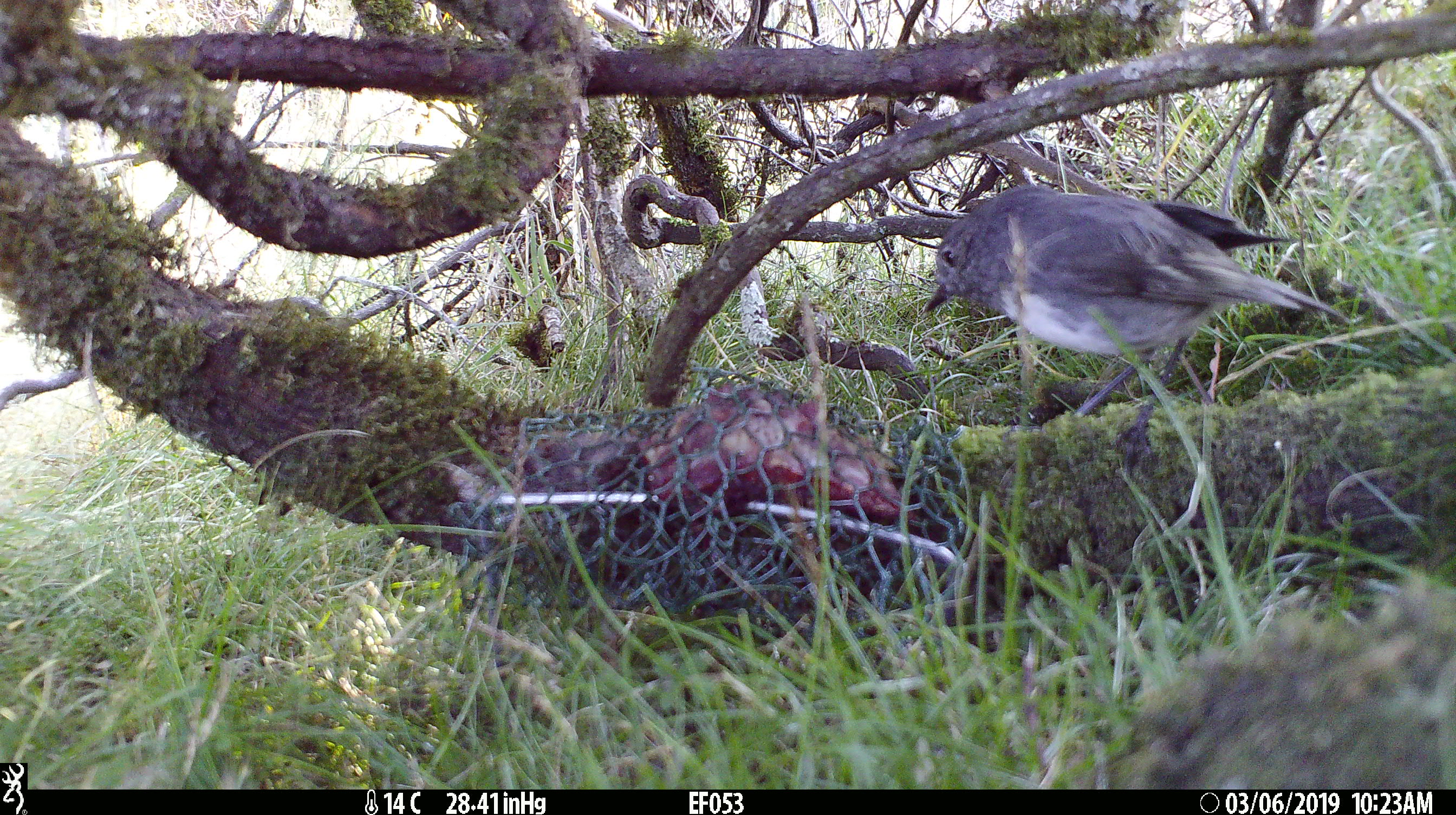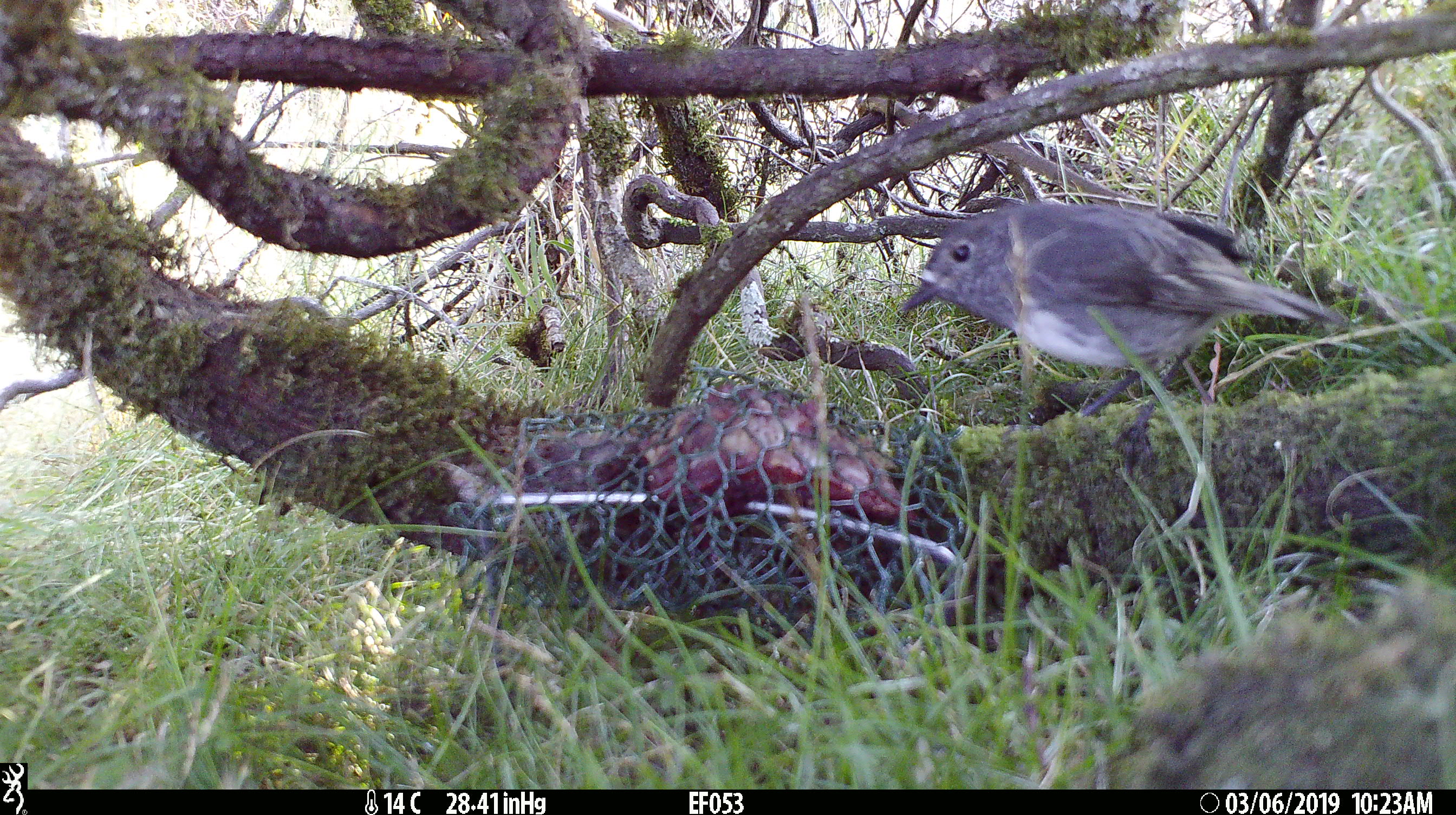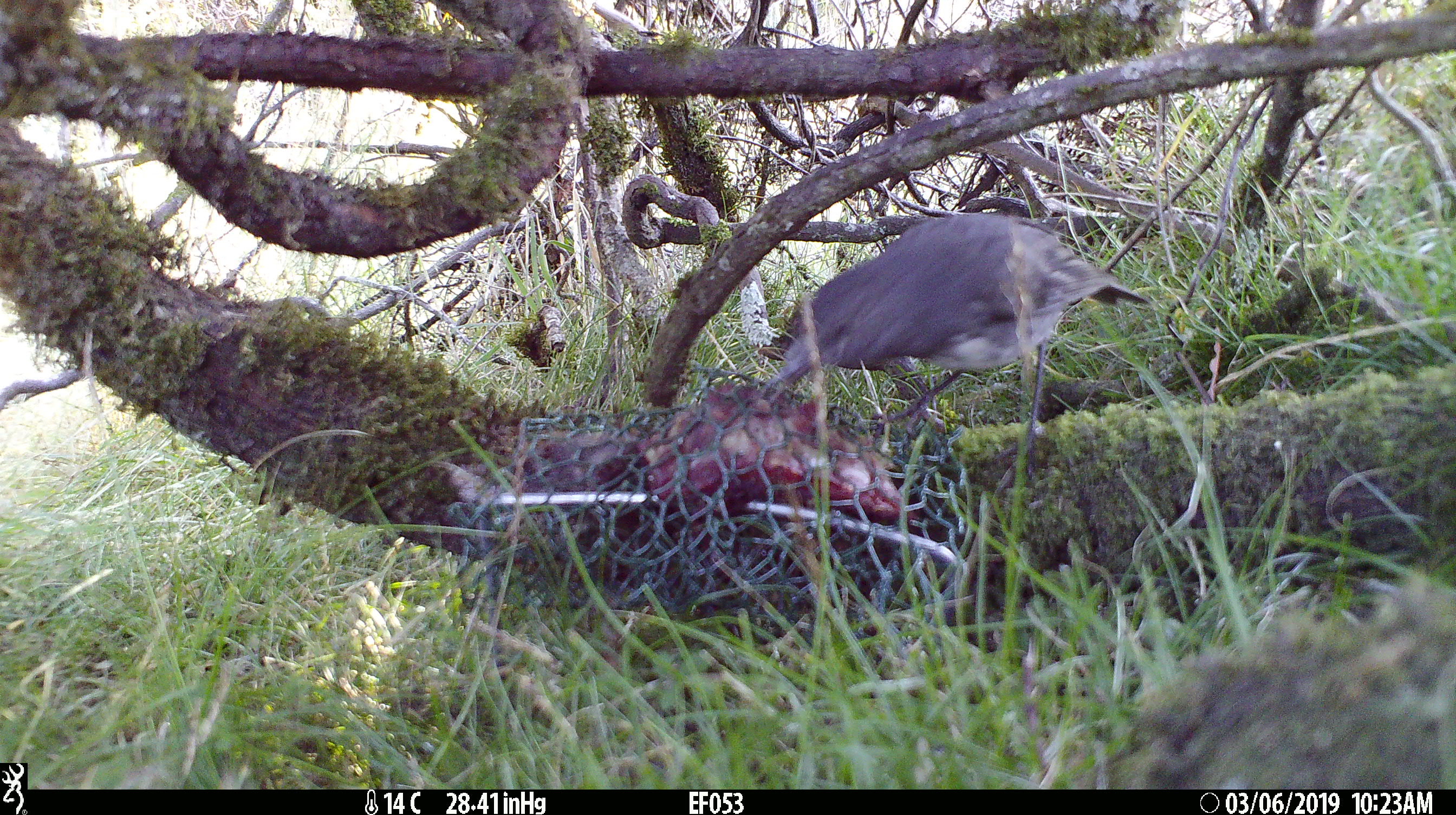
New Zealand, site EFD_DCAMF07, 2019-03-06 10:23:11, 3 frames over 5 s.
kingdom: Animalia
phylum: Chordata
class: Aves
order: Passeriformes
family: Petroicidae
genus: Petroica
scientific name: Petroica australis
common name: new zealand robin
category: robin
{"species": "robin (new zealand robin) (Petroica australis)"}